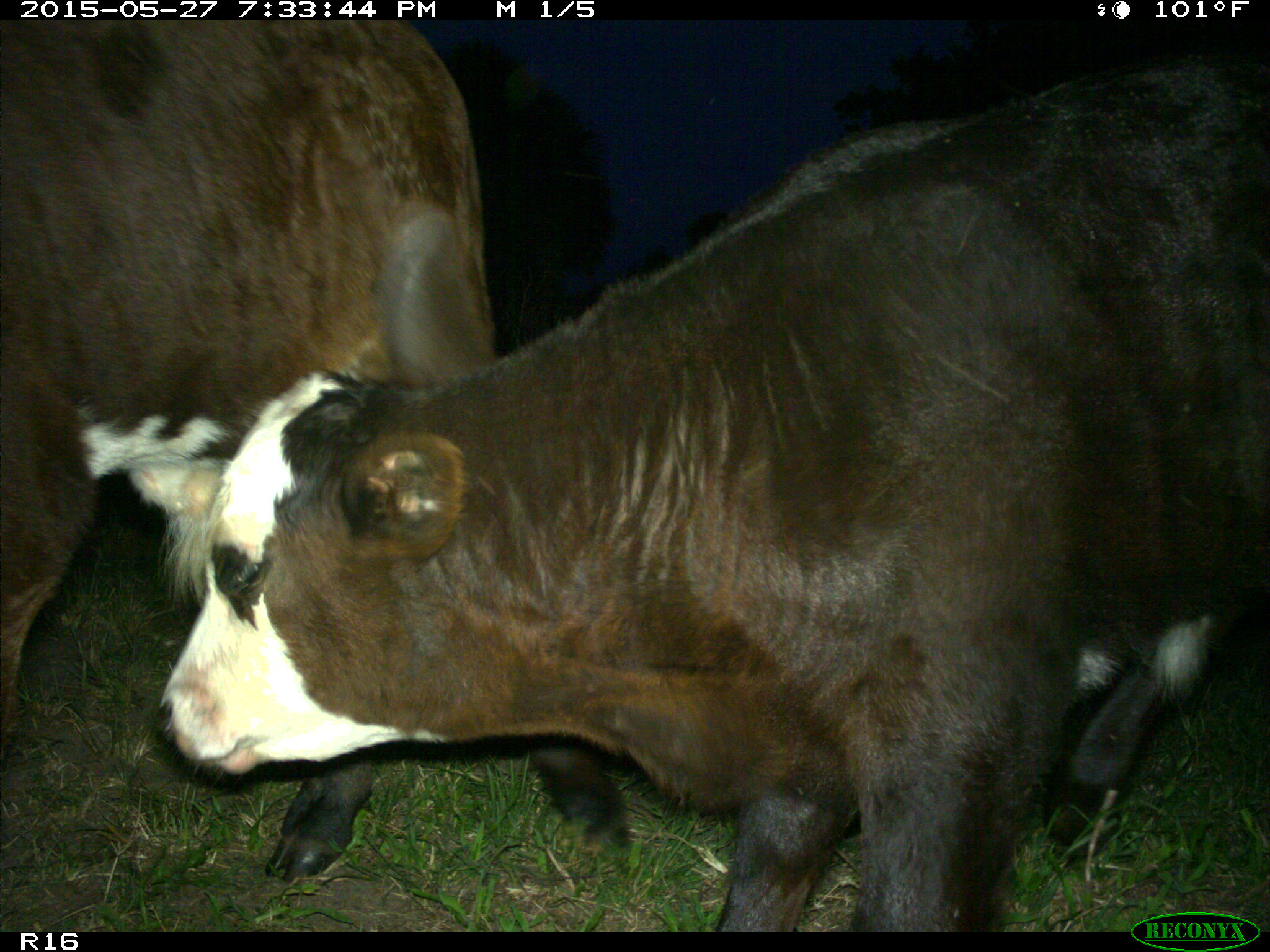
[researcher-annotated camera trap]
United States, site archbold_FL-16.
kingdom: Animalia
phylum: Chordata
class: Mammalia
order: Artiodactyla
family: Bovidae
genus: Bos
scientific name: Bos taurus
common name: domestic cow